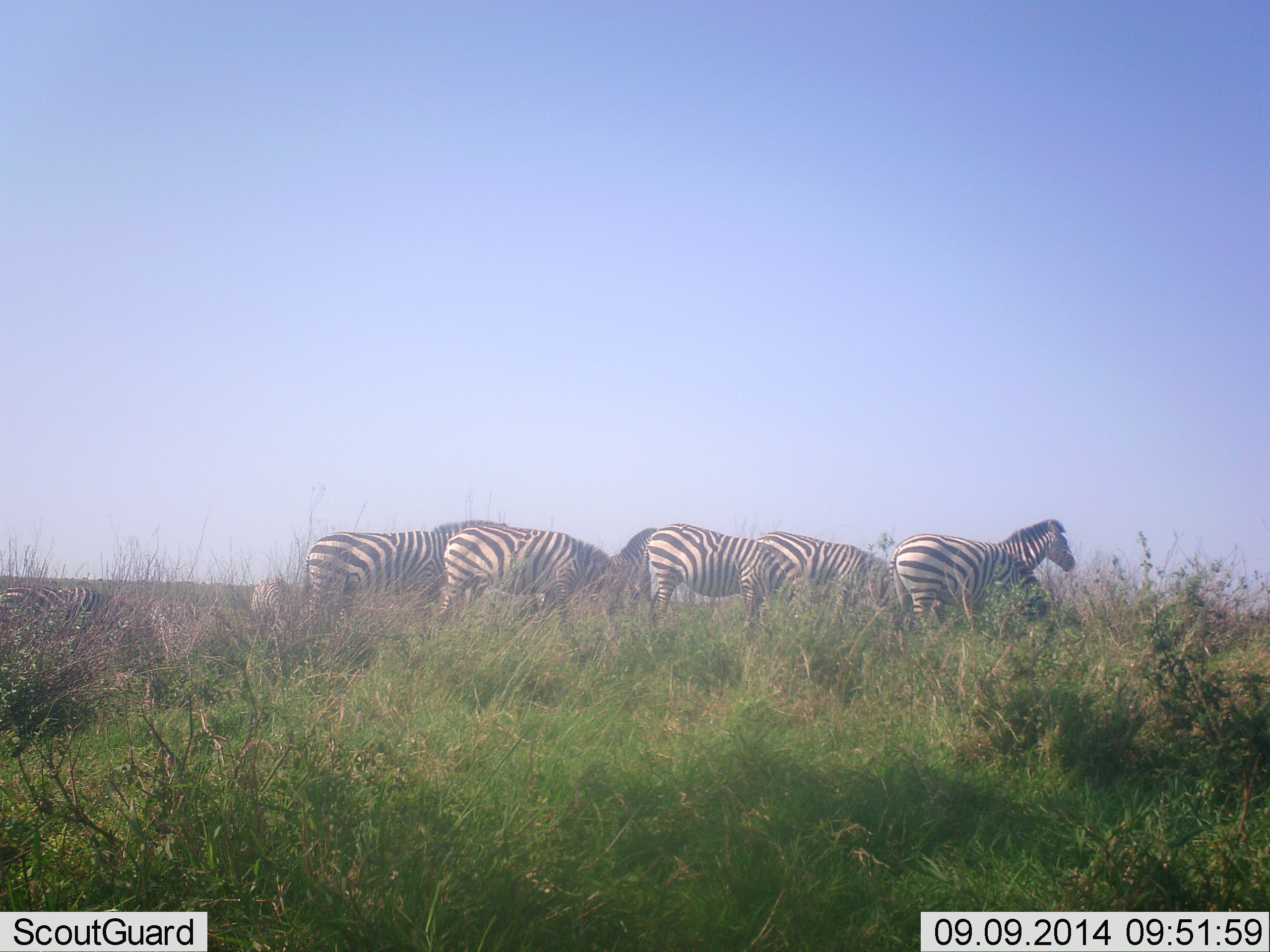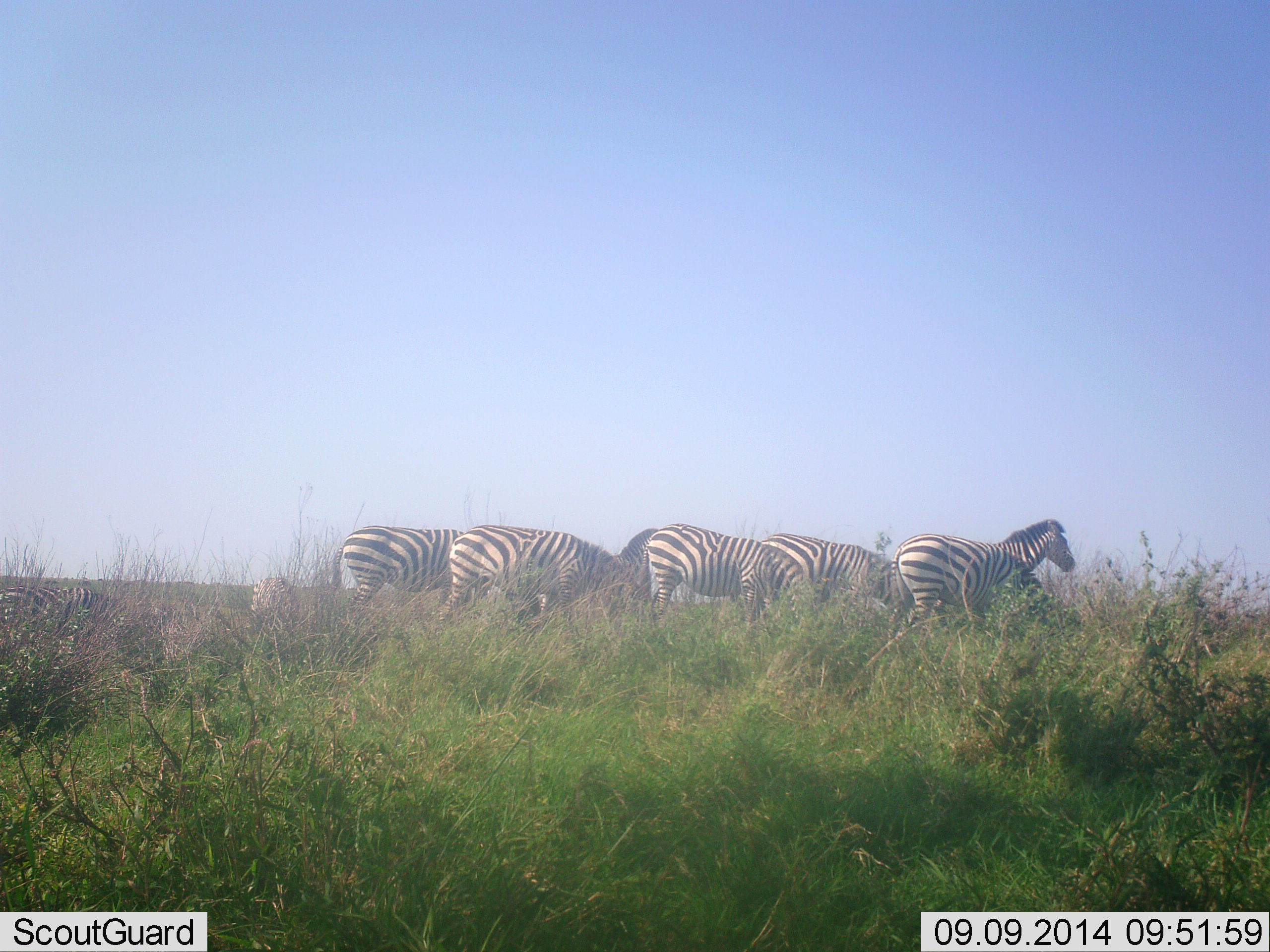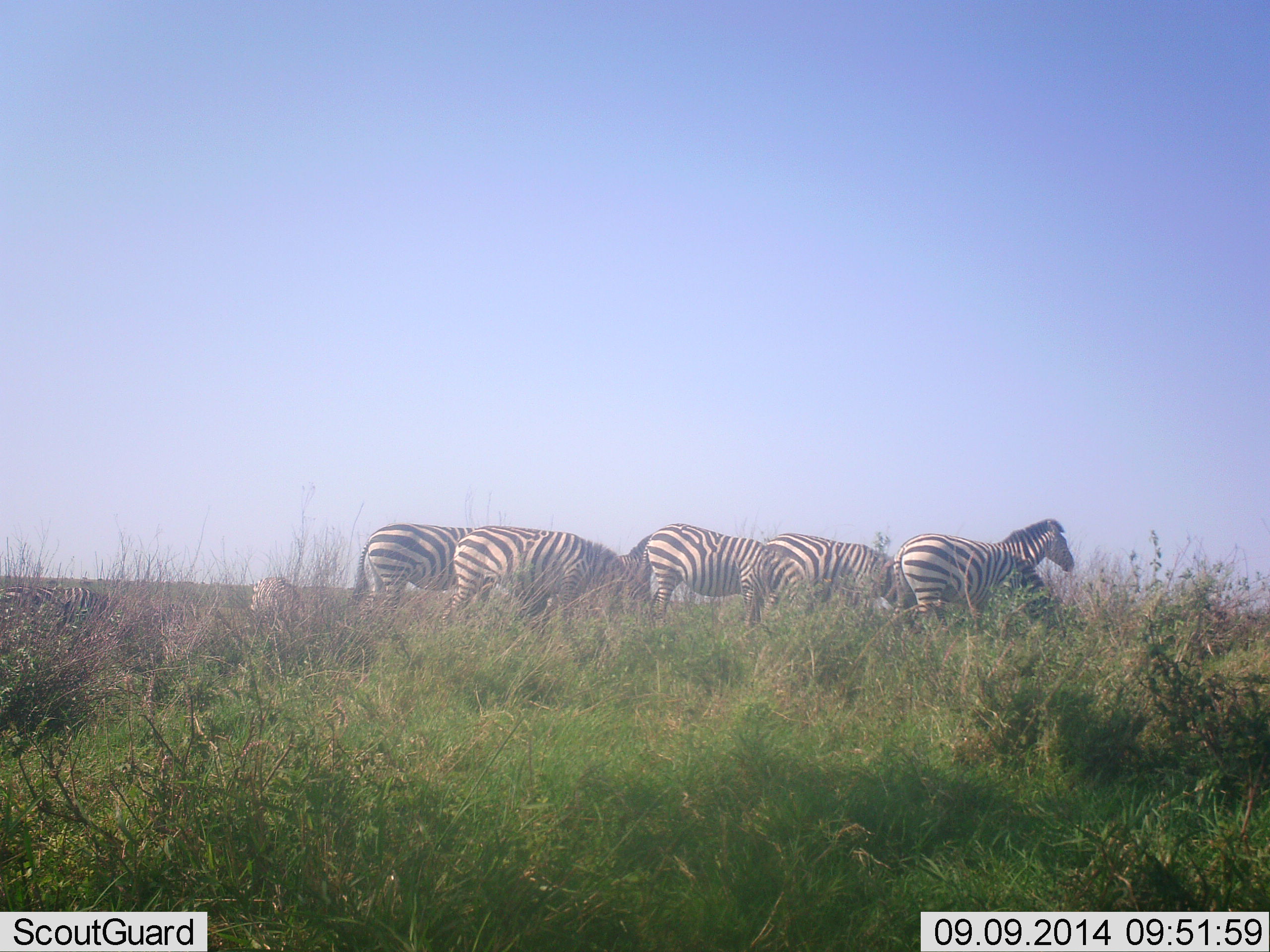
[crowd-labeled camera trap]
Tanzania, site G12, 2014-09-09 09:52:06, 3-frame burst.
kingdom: Animalia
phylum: Chordata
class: Mammalia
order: Perissodactyla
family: Equidae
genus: Equus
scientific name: Equus quagga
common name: plains zebra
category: zebra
Zebra (plains zebra) (Equus quagga), count 6. Behavior (volunteer vote fractions): standing 20%, resting 10%, moving 30%, interacting 0%. Young present (vote fraction): 0%. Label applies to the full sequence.